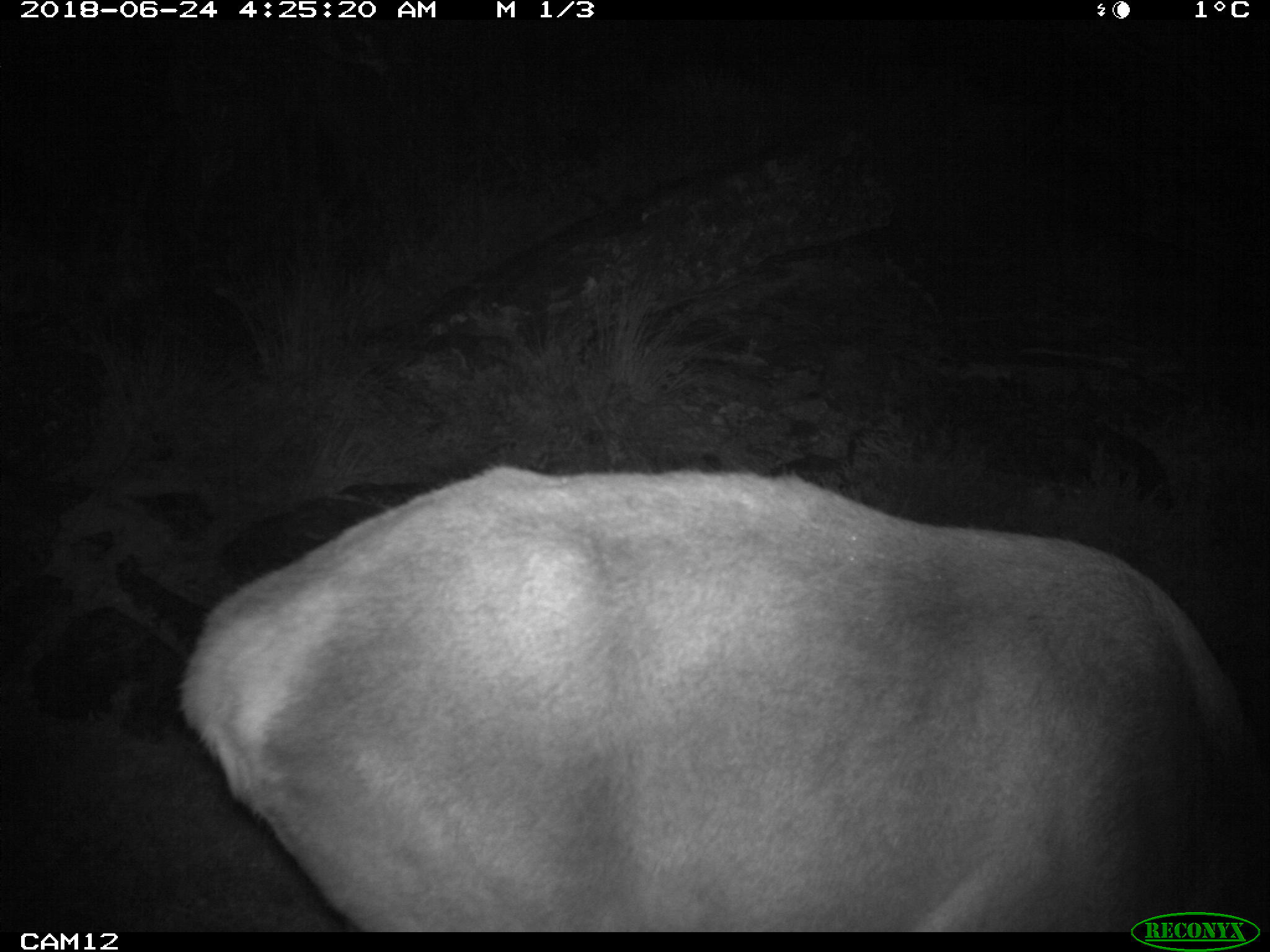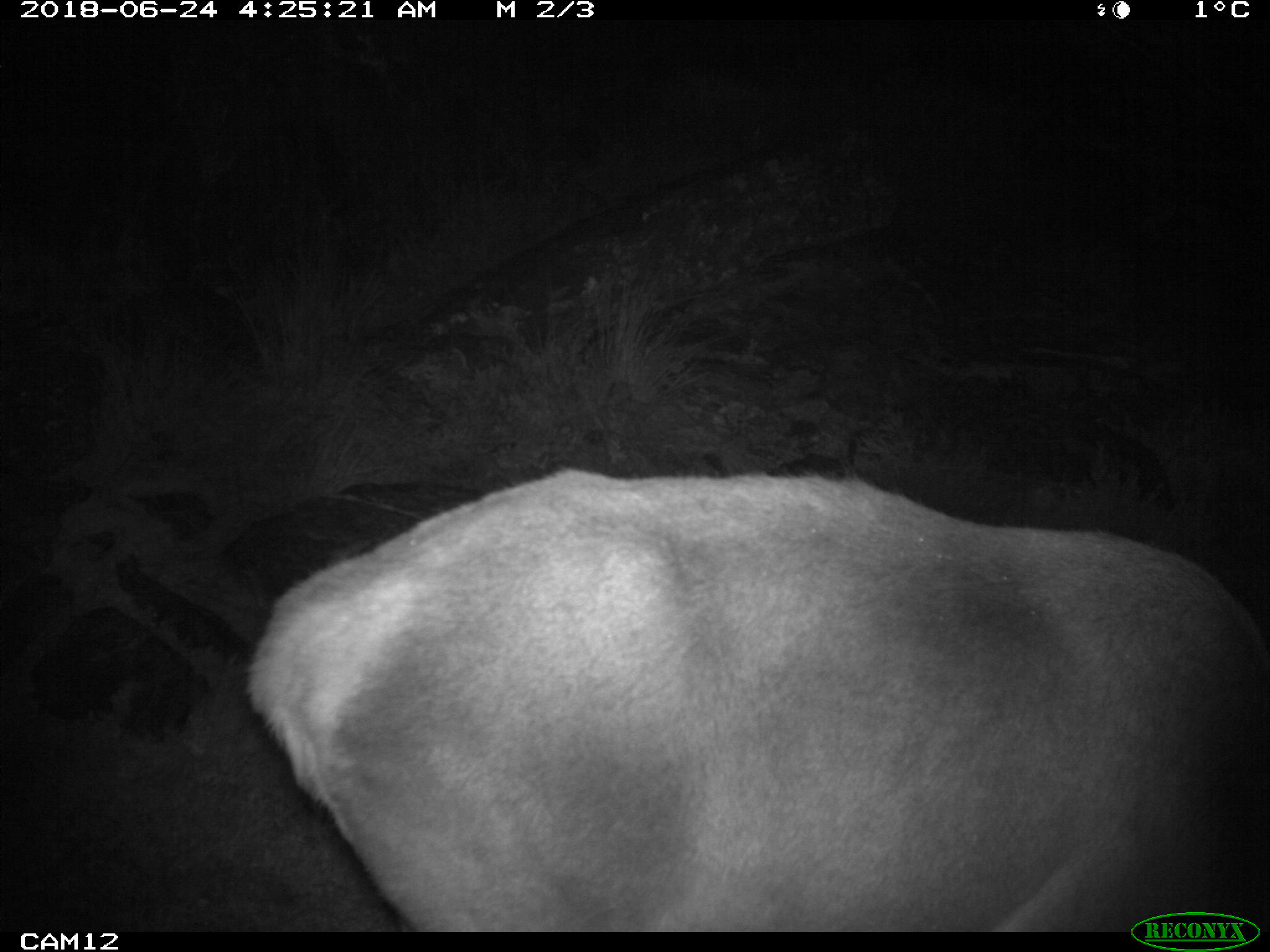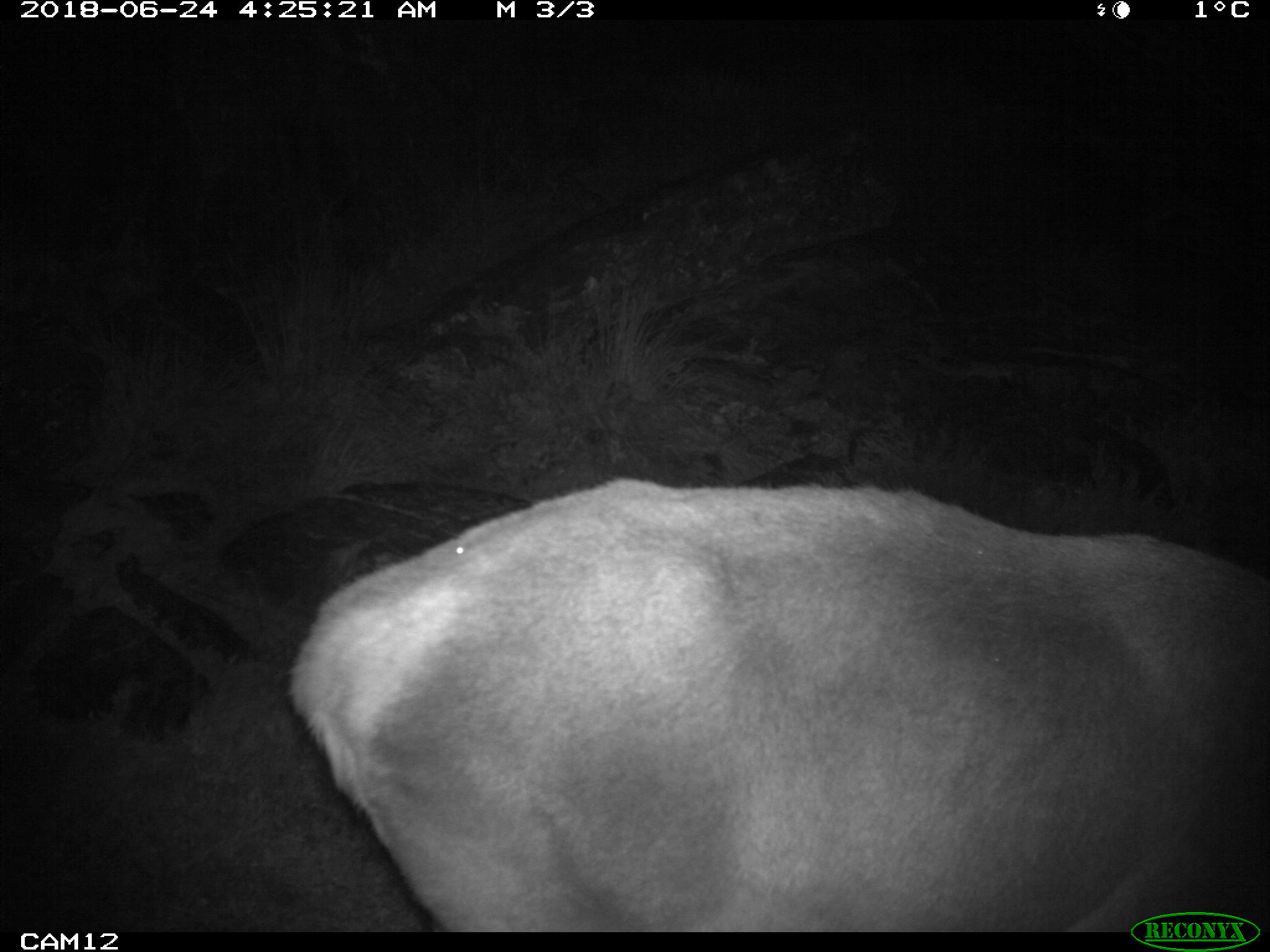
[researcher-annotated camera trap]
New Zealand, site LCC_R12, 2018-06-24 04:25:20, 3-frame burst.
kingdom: Animalia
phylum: Chordata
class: Mammalia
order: Artiodactyla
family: Cervidae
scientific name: Cervidae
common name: deer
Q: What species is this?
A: Deer (Cervidae).